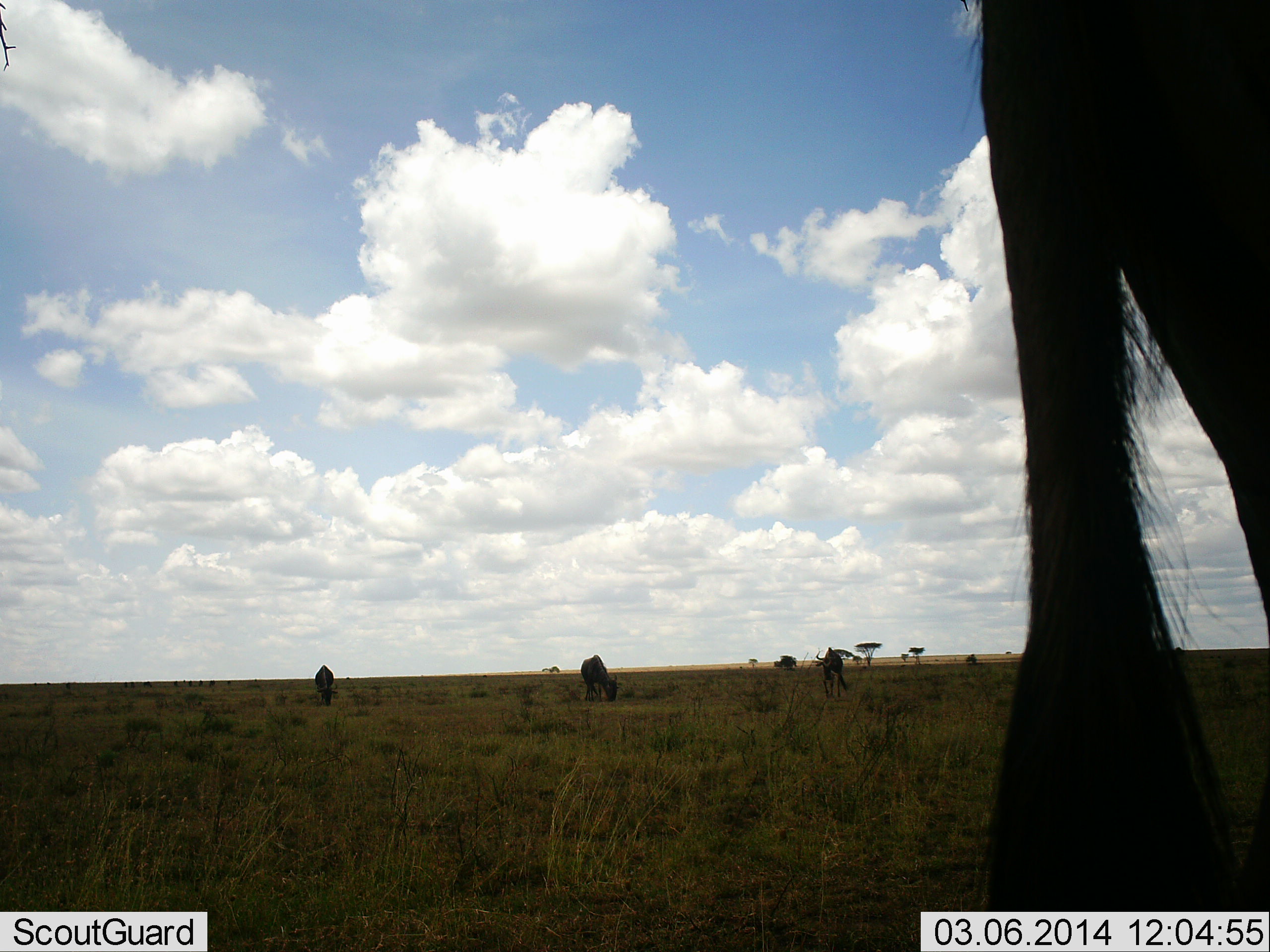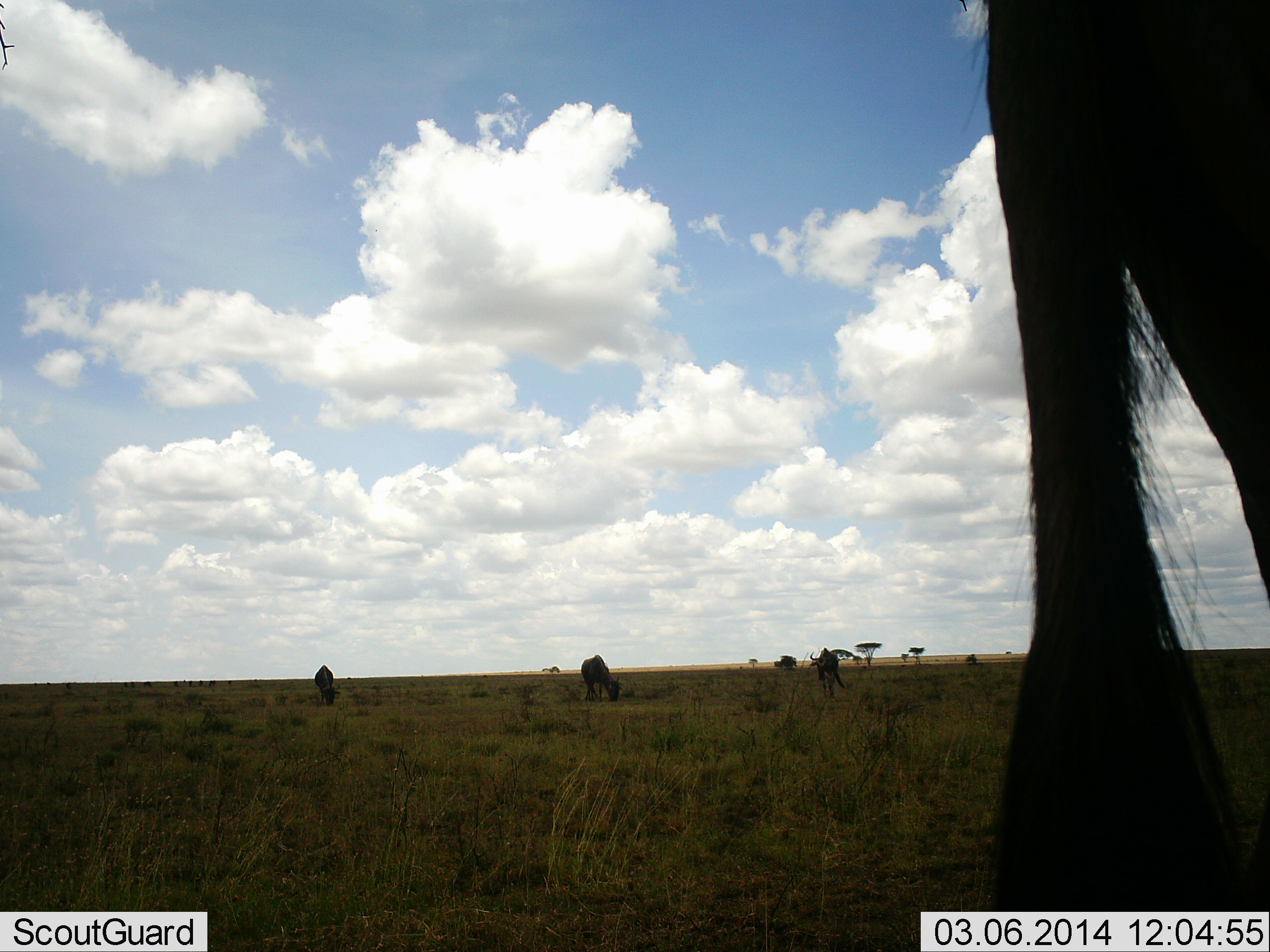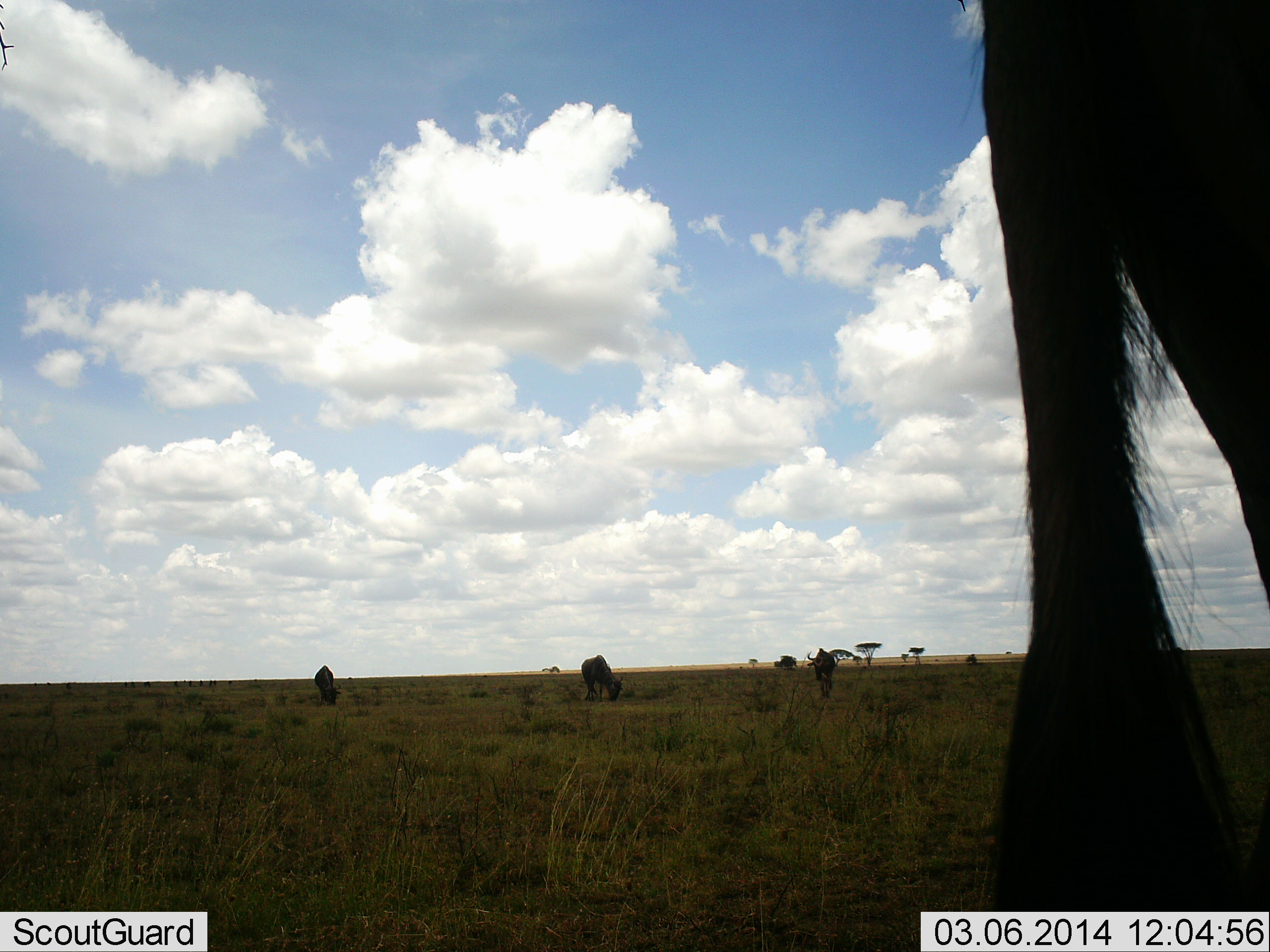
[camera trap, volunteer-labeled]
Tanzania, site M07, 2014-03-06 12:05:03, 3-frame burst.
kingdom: Animalia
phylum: Chordata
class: Mammalia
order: Artiodactyla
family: Bovidae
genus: Connochaetes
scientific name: Connochaetes taurinus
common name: blue wildebeest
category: wildebeest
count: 4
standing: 60%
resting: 10%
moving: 30%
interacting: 0%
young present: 0%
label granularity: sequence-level